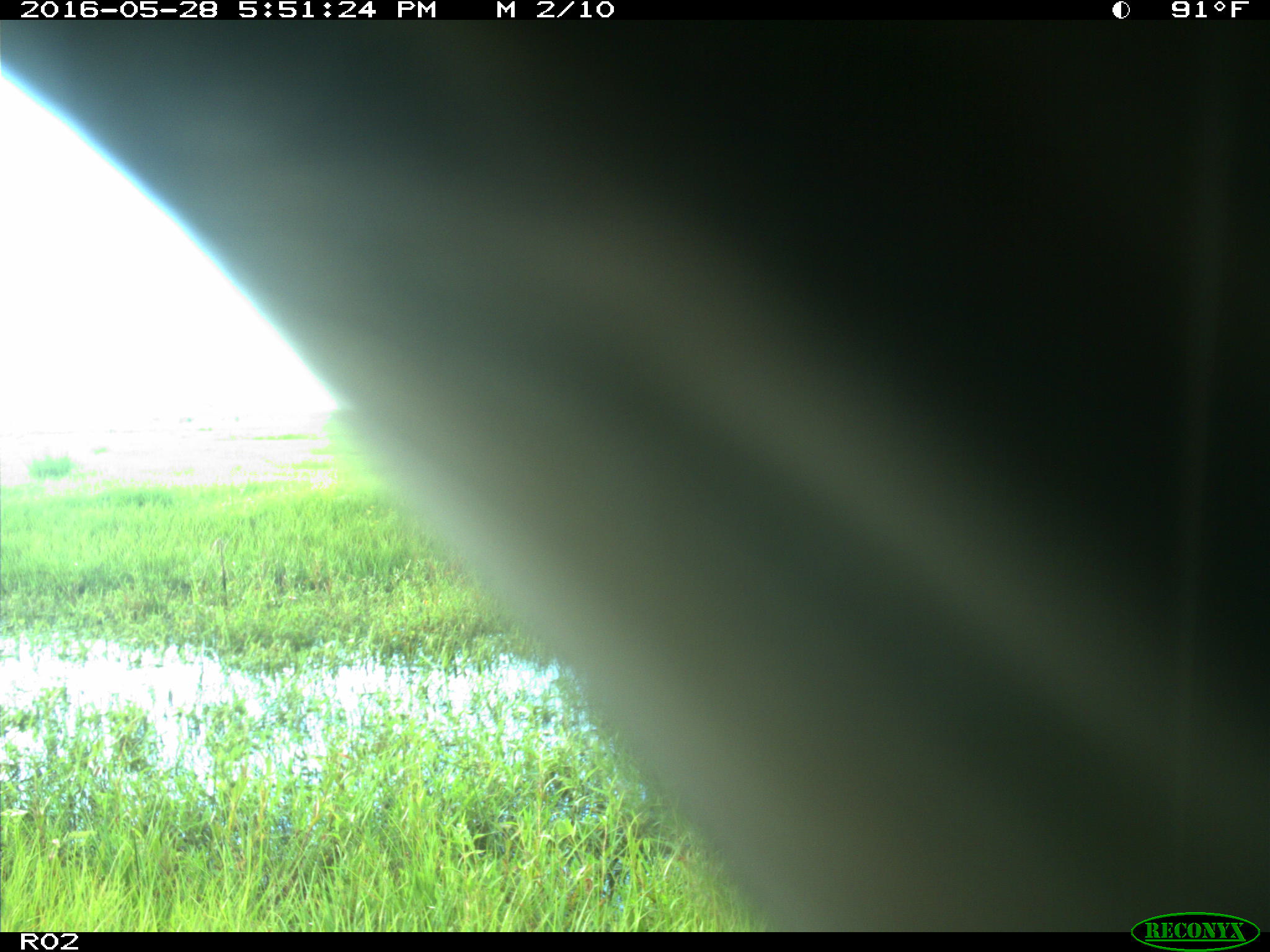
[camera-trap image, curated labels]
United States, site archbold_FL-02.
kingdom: Animalia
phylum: Chordata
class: Mammalia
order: Artiodactyla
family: Bovidae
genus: Bos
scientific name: Bos taurus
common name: domestic cow